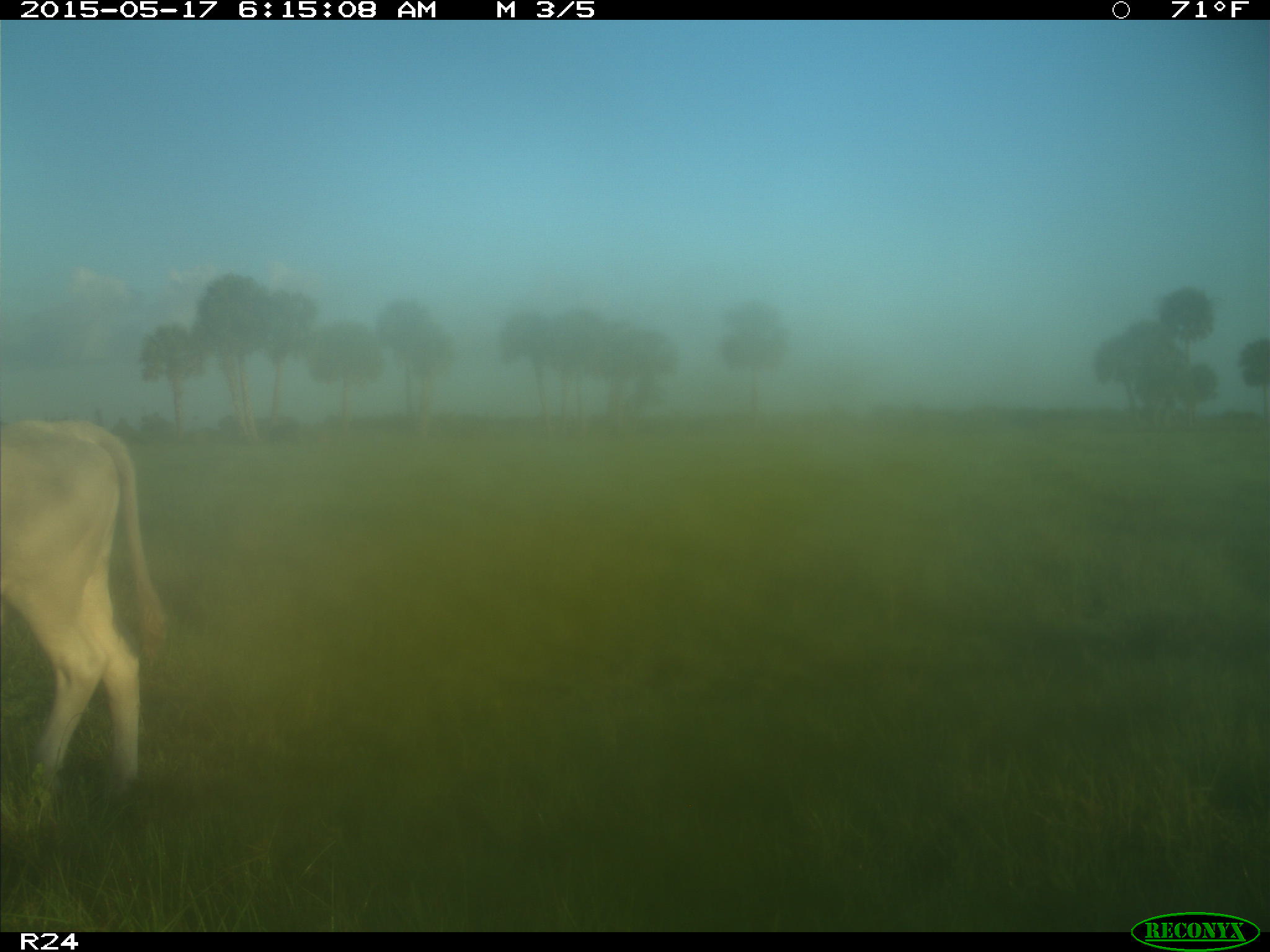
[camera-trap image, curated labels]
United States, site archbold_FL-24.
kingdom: Animalia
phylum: Chordata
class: Mammalia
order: Artiodactyla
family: Bovidae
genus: Bos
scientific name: Bos taurus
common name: domestic cow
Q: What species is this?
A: Bos taurus (domestic cow).